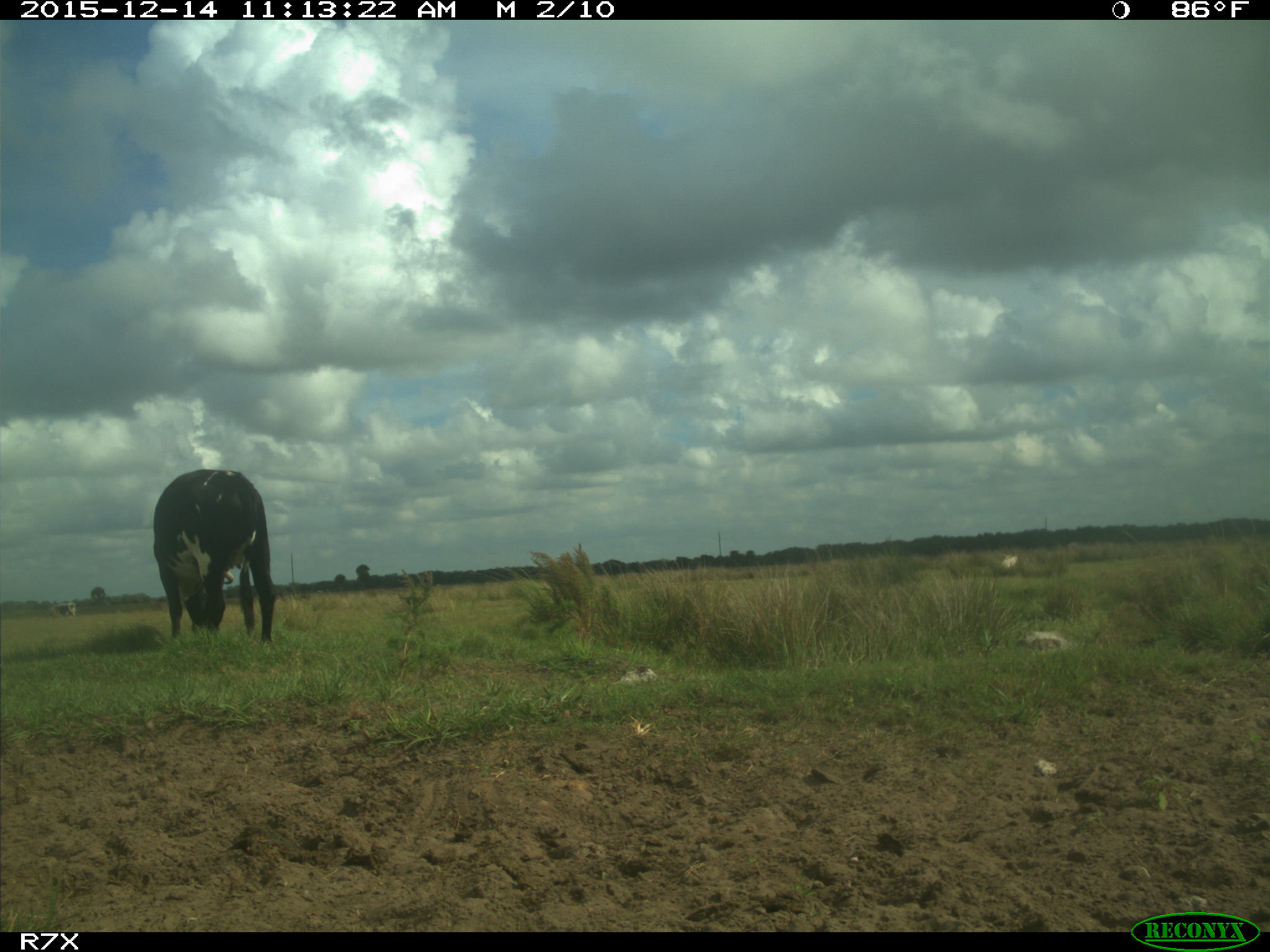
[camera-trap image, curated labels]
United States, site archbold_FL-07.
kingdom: Animalia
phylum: Chordata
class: Mammalia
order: Artiodactyla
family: Bovidae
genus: Bos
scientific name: Bos taurus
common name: domestic cow